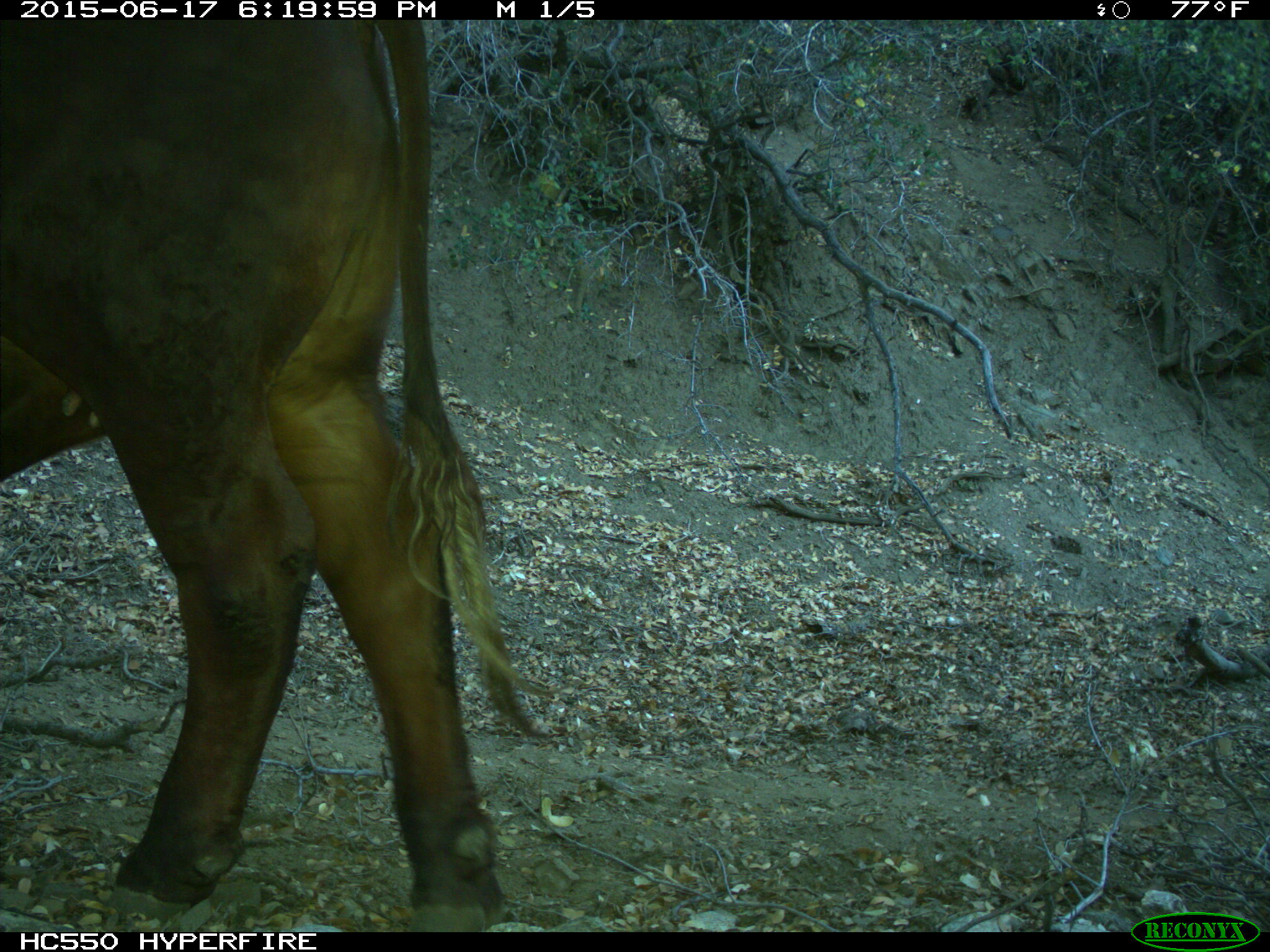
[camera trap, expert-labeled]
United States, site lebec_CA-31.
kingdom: Animalia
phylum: Chordata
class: Mammalia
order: Artiodactyla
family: Bovidae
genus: Bos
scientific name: Bos taurus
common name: domestic cow